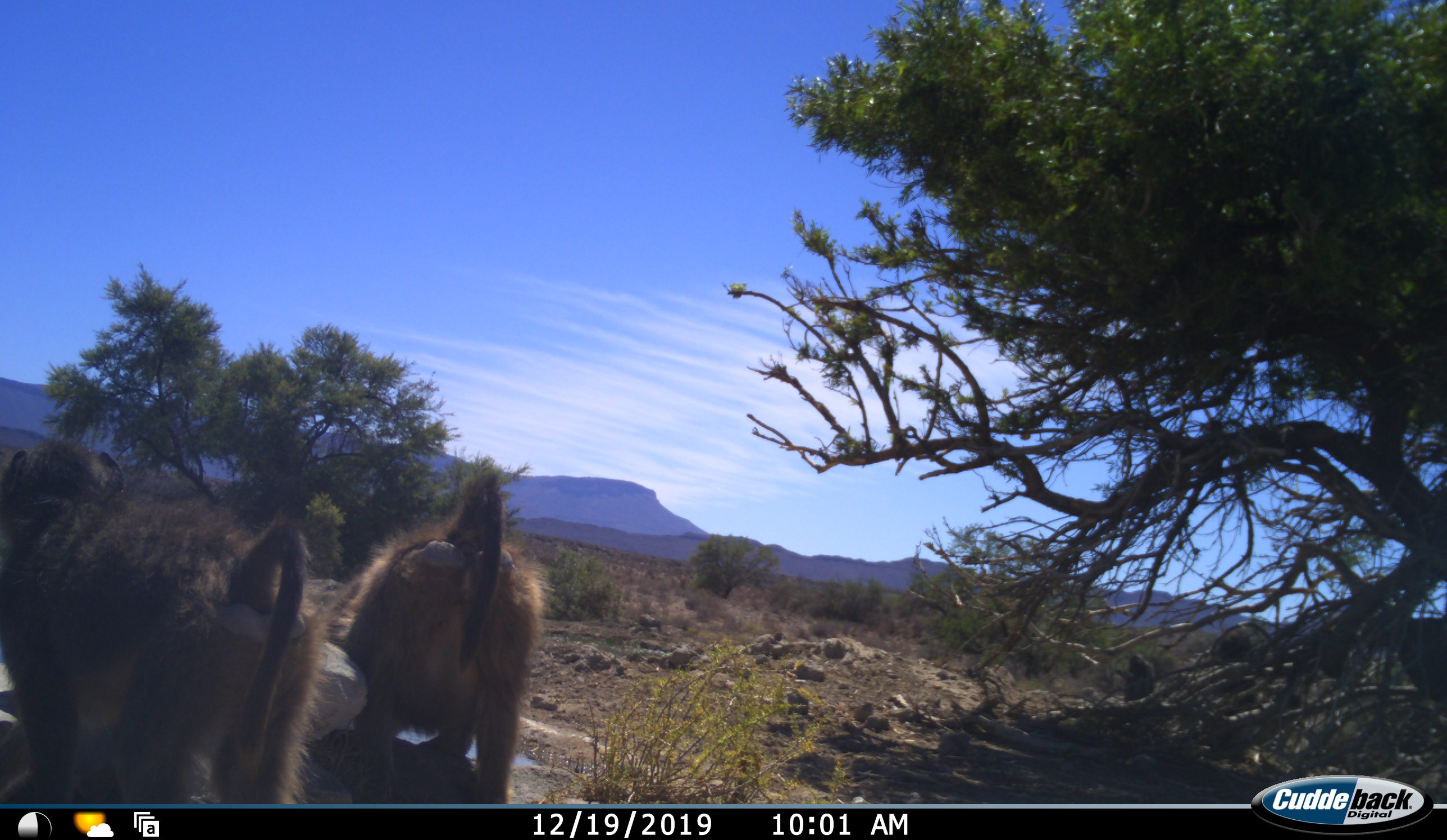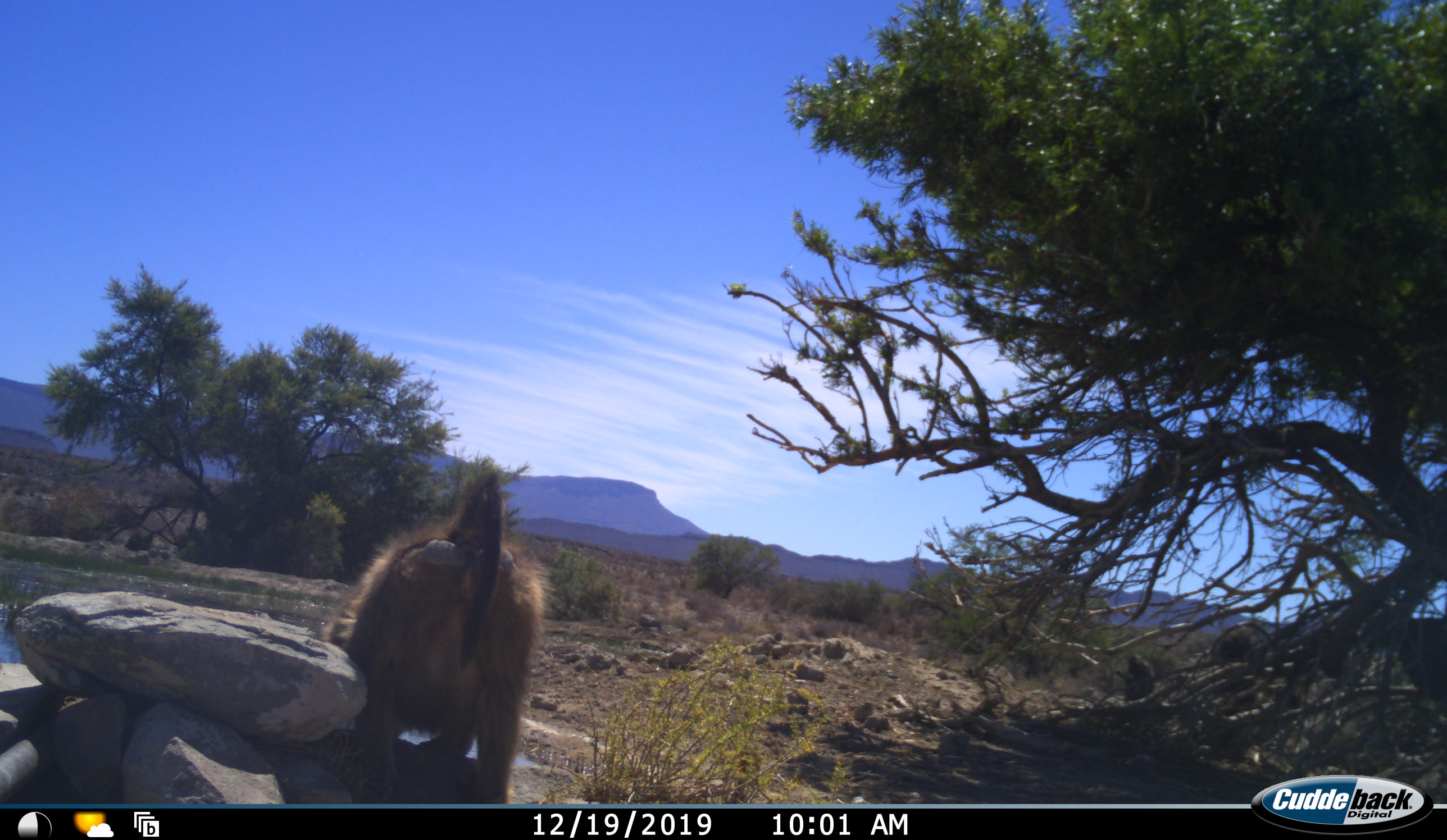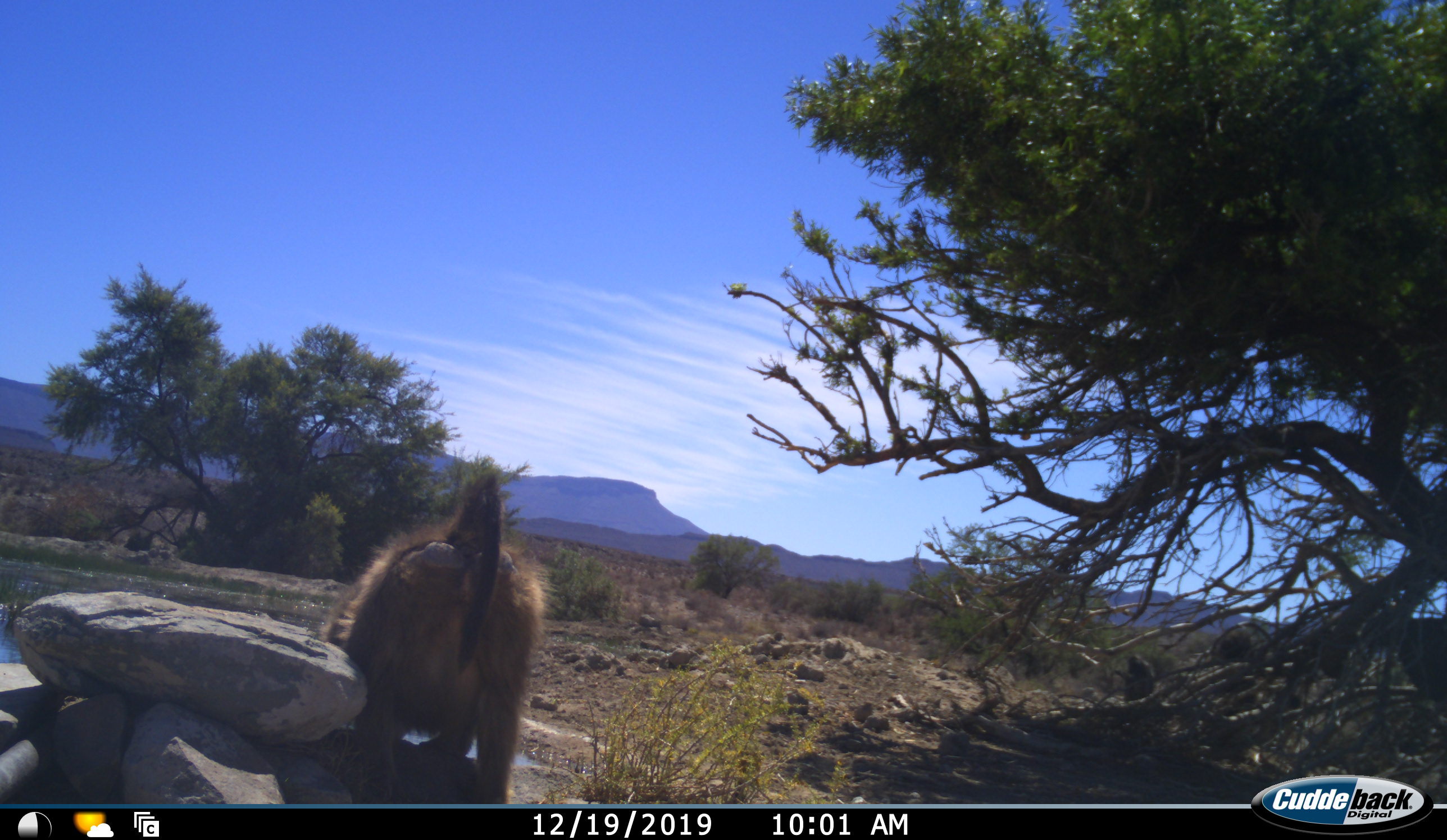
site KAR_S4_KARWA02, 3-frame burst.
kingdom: Animalia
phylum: Chordata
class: Mammalia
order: Primates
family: Cercopithecidae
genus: Papio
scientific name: Papio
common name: baboon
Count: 3.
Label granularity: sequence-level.